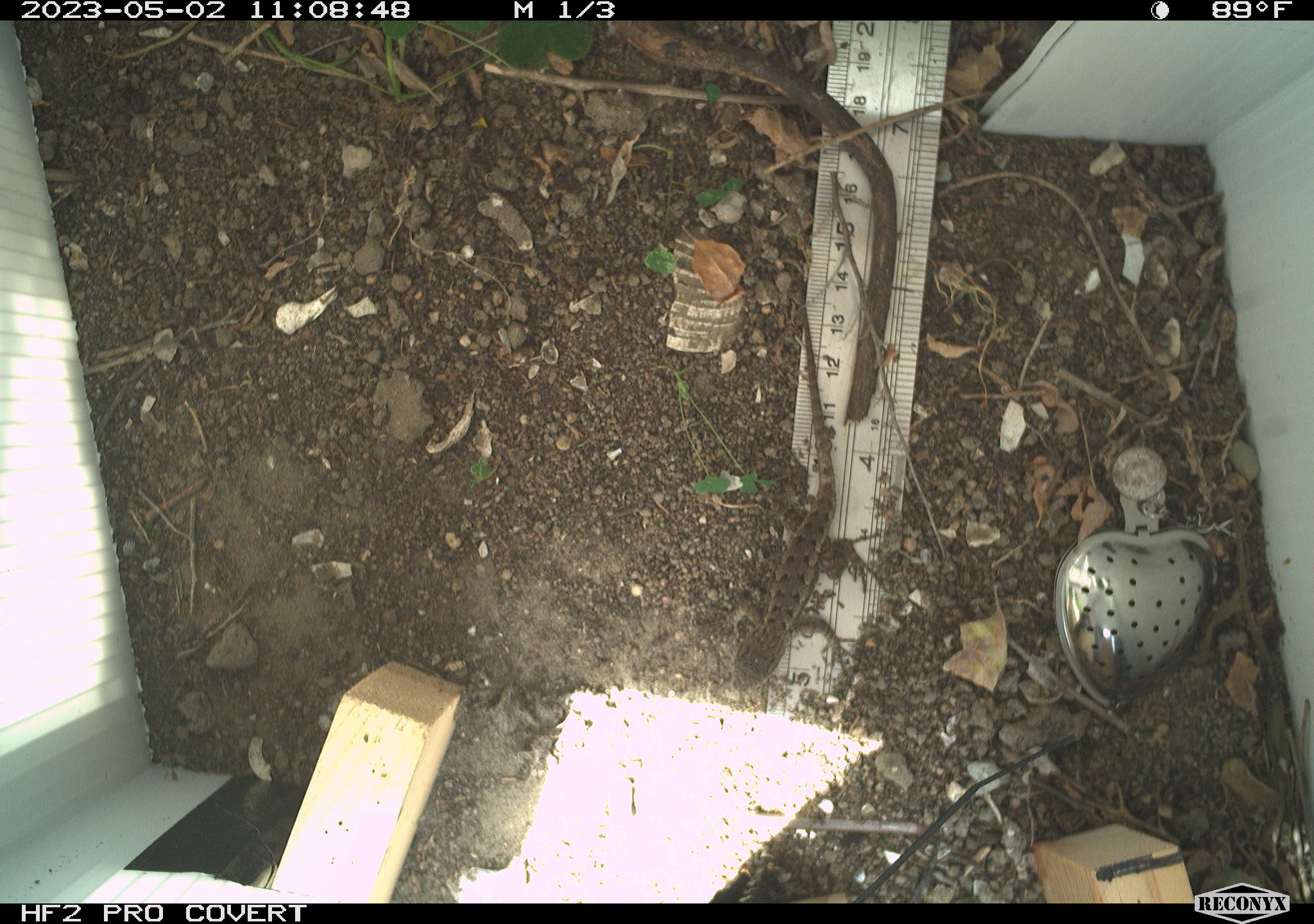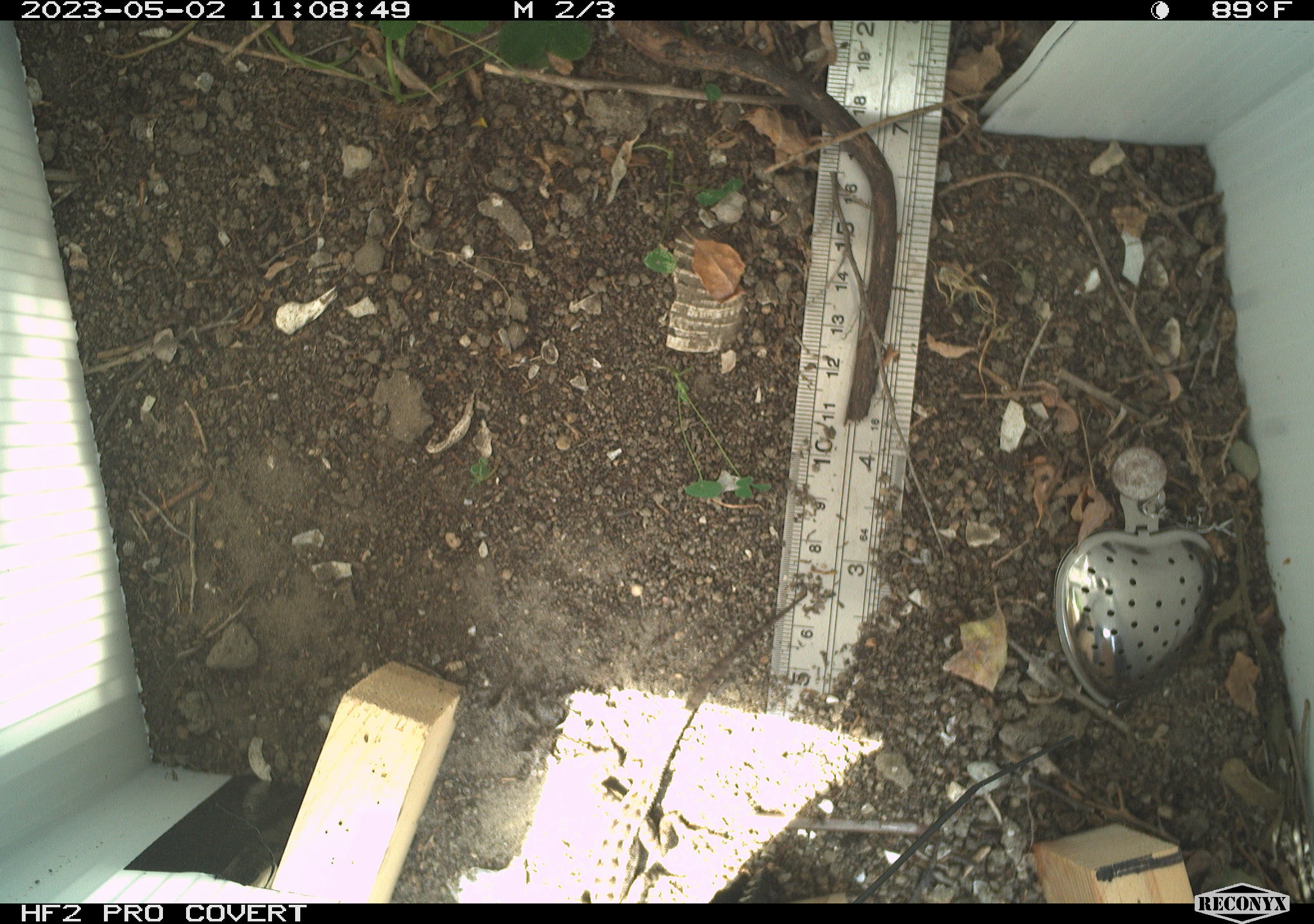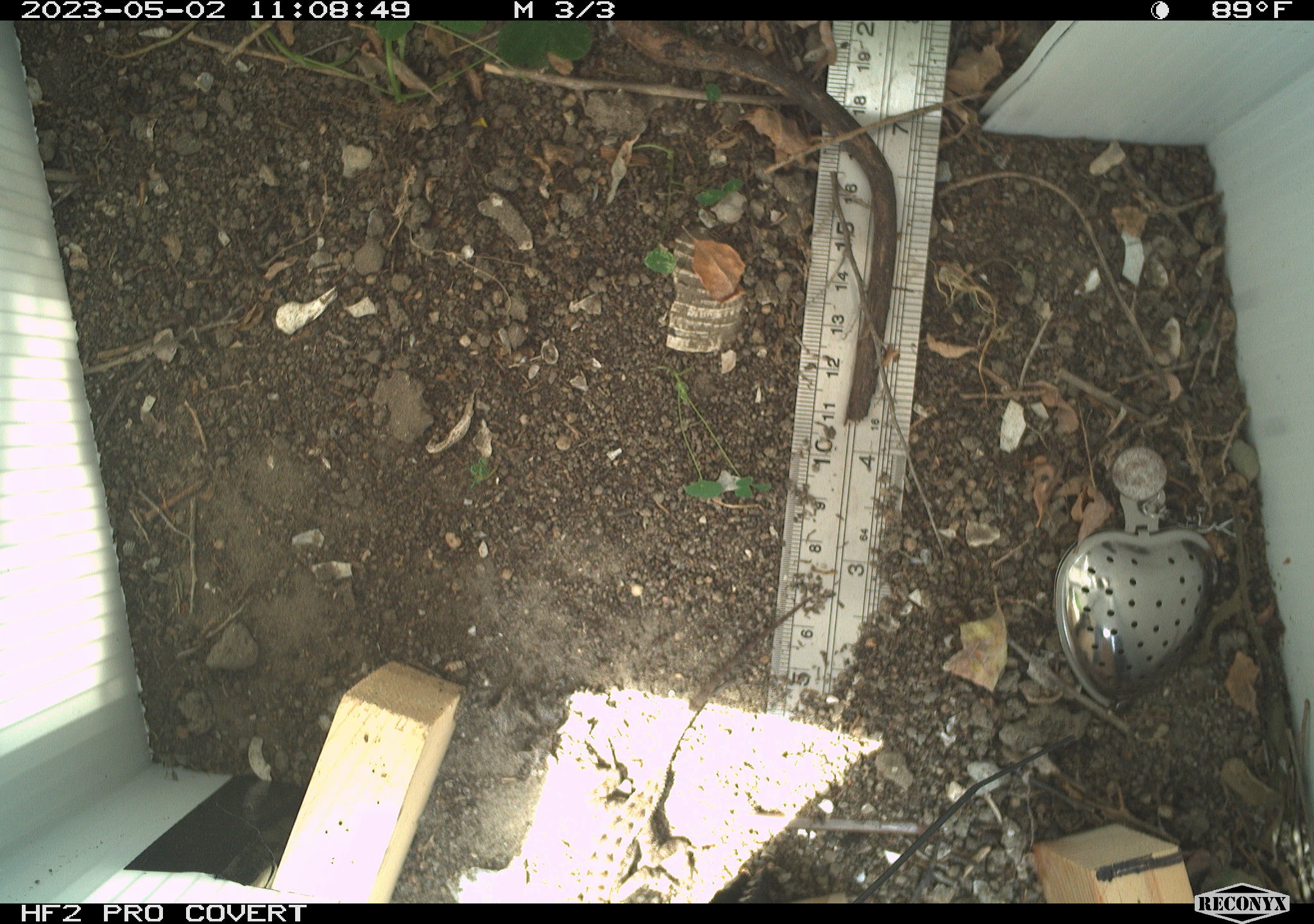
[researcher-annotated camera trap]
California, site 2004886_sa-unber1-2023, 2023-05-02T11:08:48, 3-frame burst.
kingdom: Animalia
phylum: Chordata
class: Reptilia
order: Squamata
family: Phrynosomatidae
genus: Sceloporus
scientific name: Sceloporus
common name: spiny lizards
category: sceloporus species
Sceloporus species (spiny lizards) (Sceloporus).